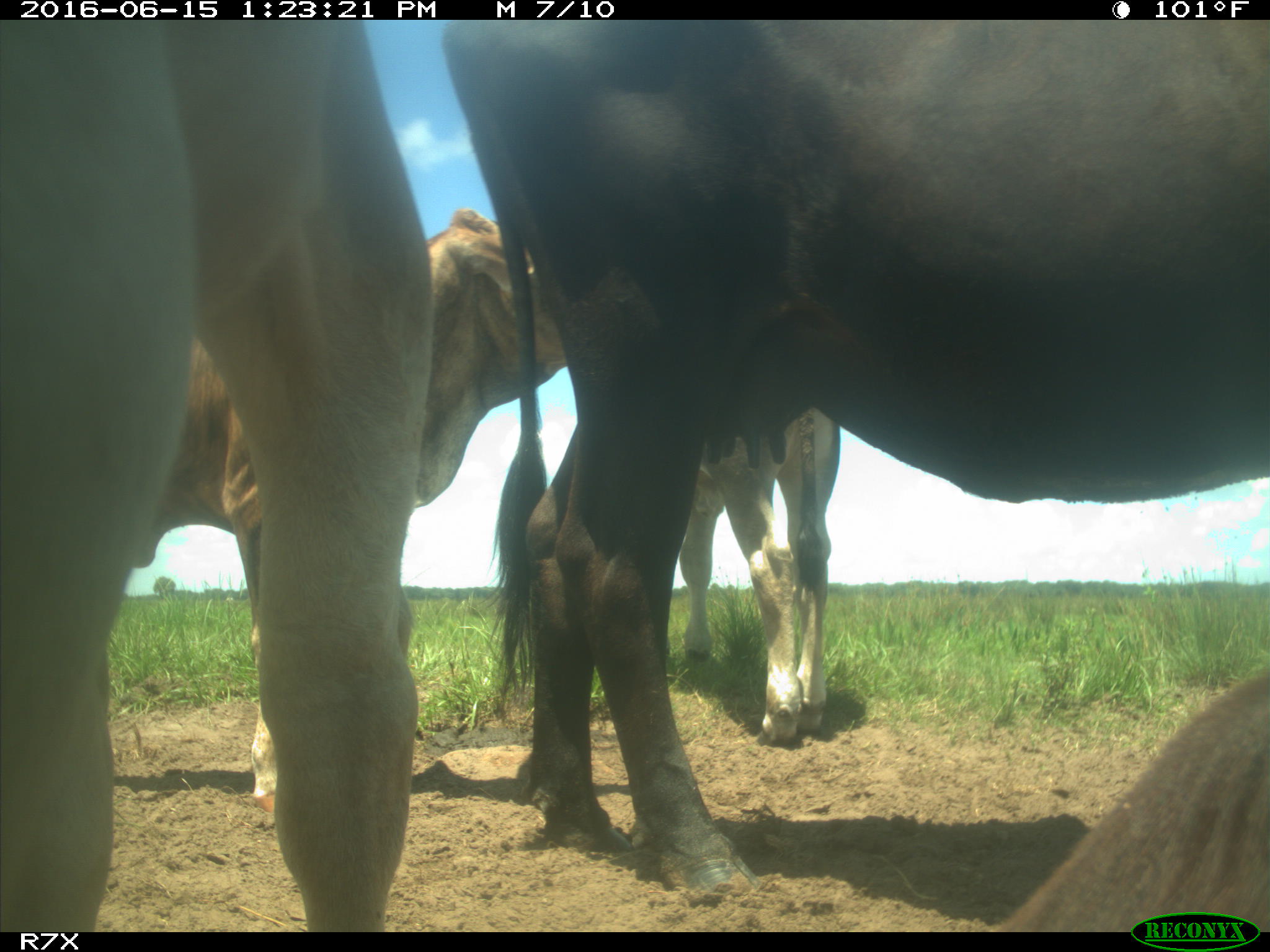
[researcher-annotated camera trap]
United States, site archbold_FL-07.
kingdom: Animalia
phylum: Chordata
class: Mammalia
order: Artiodactyla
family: Bovidae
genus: Bos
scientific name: Bos taurus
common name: domestic cow